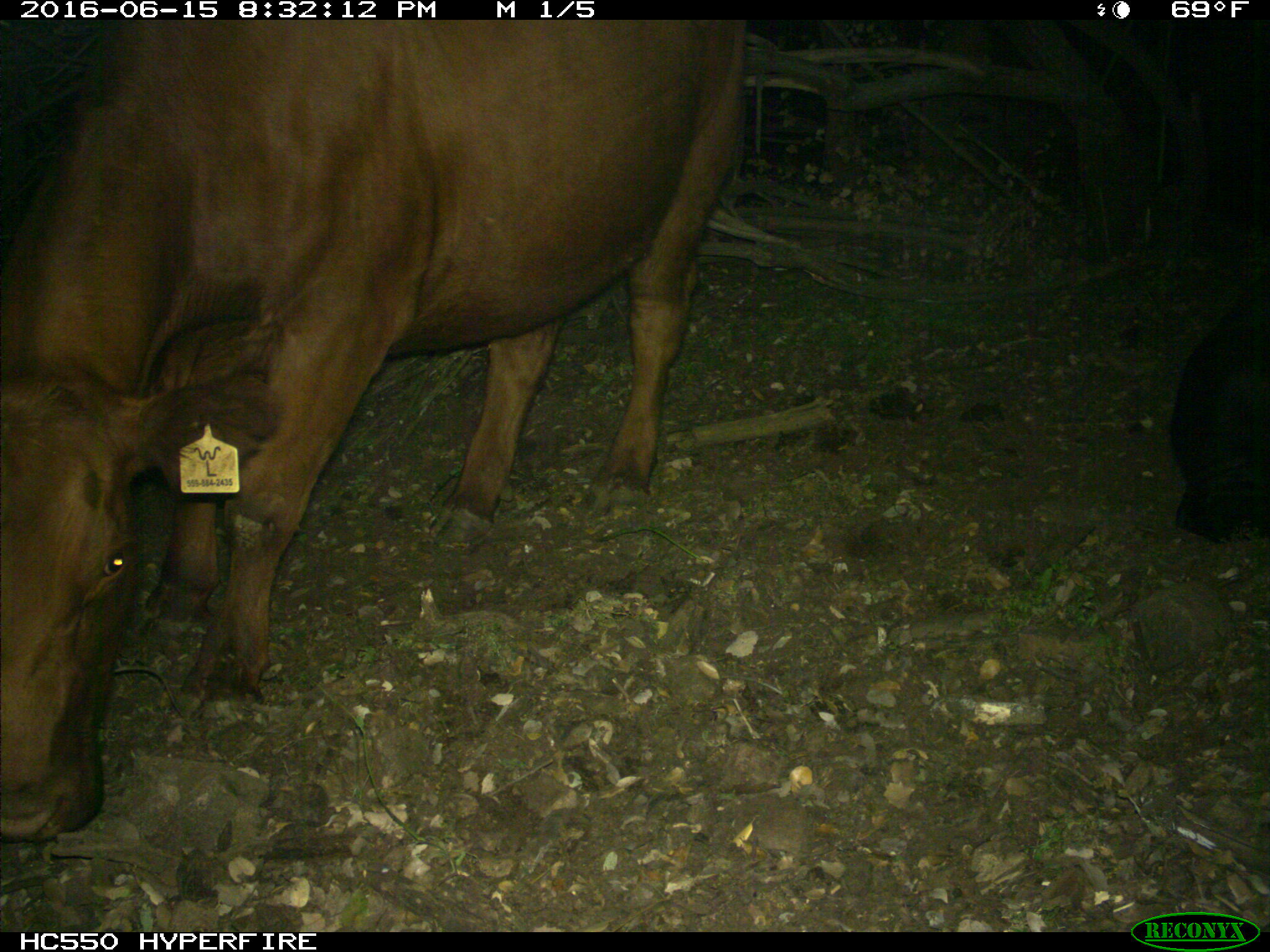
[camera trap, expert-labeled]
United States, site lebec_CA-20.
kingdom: Animalia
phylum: Chordata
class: Mammalia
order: Artiodactyla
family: Bovidae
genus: Bos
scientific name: Bos taurus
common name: domestic cow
Bos taurus (domestic cow).